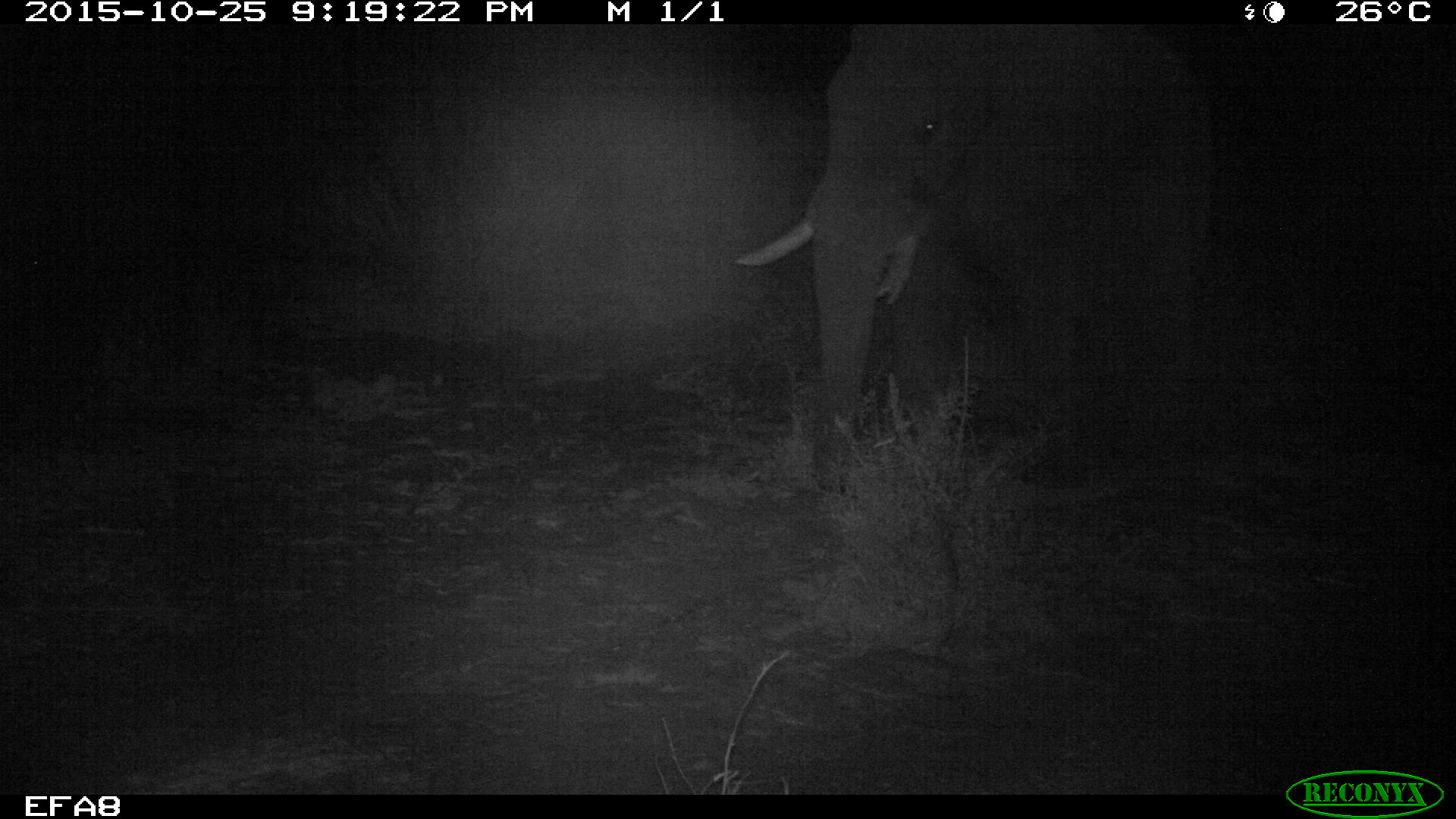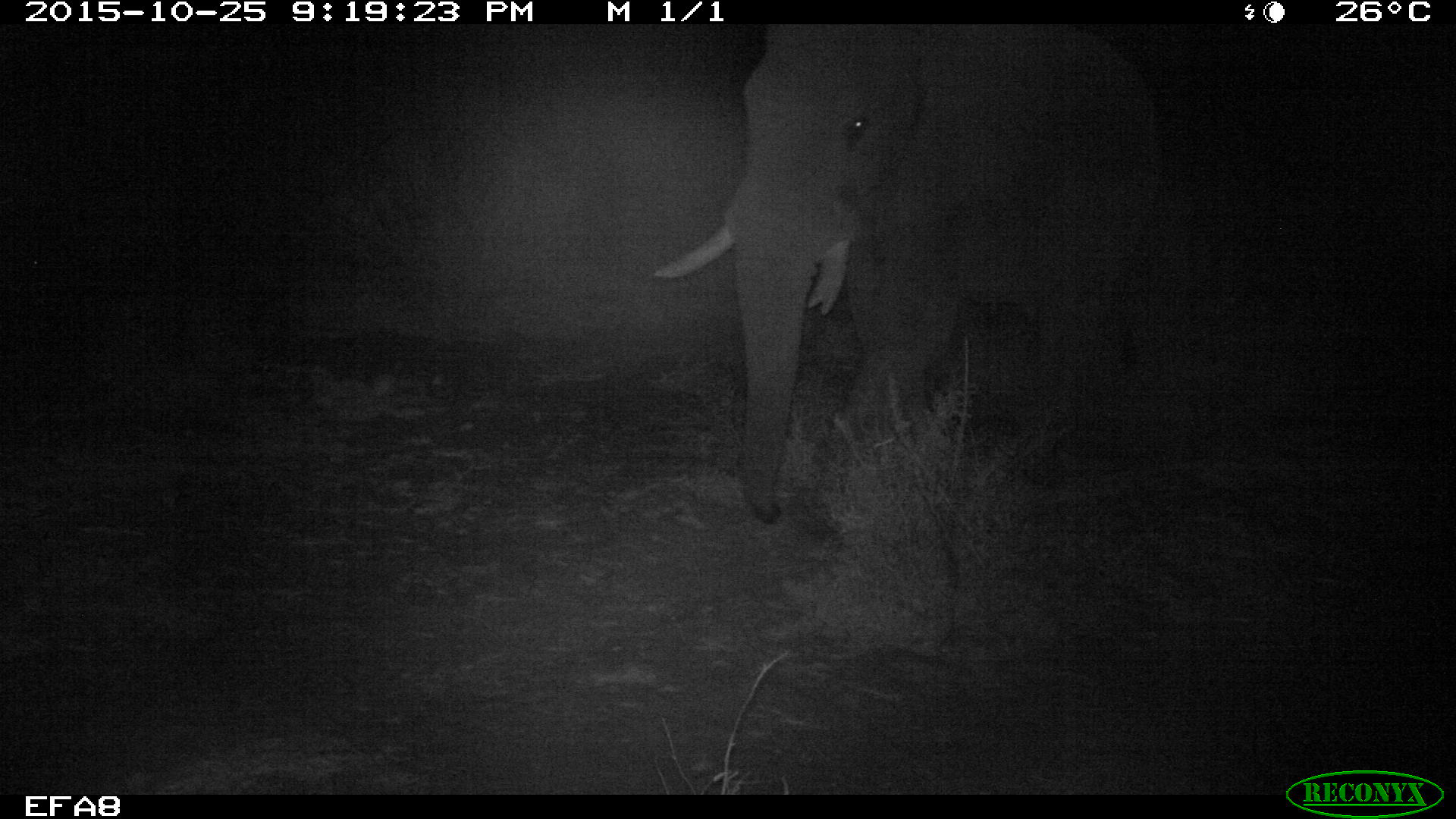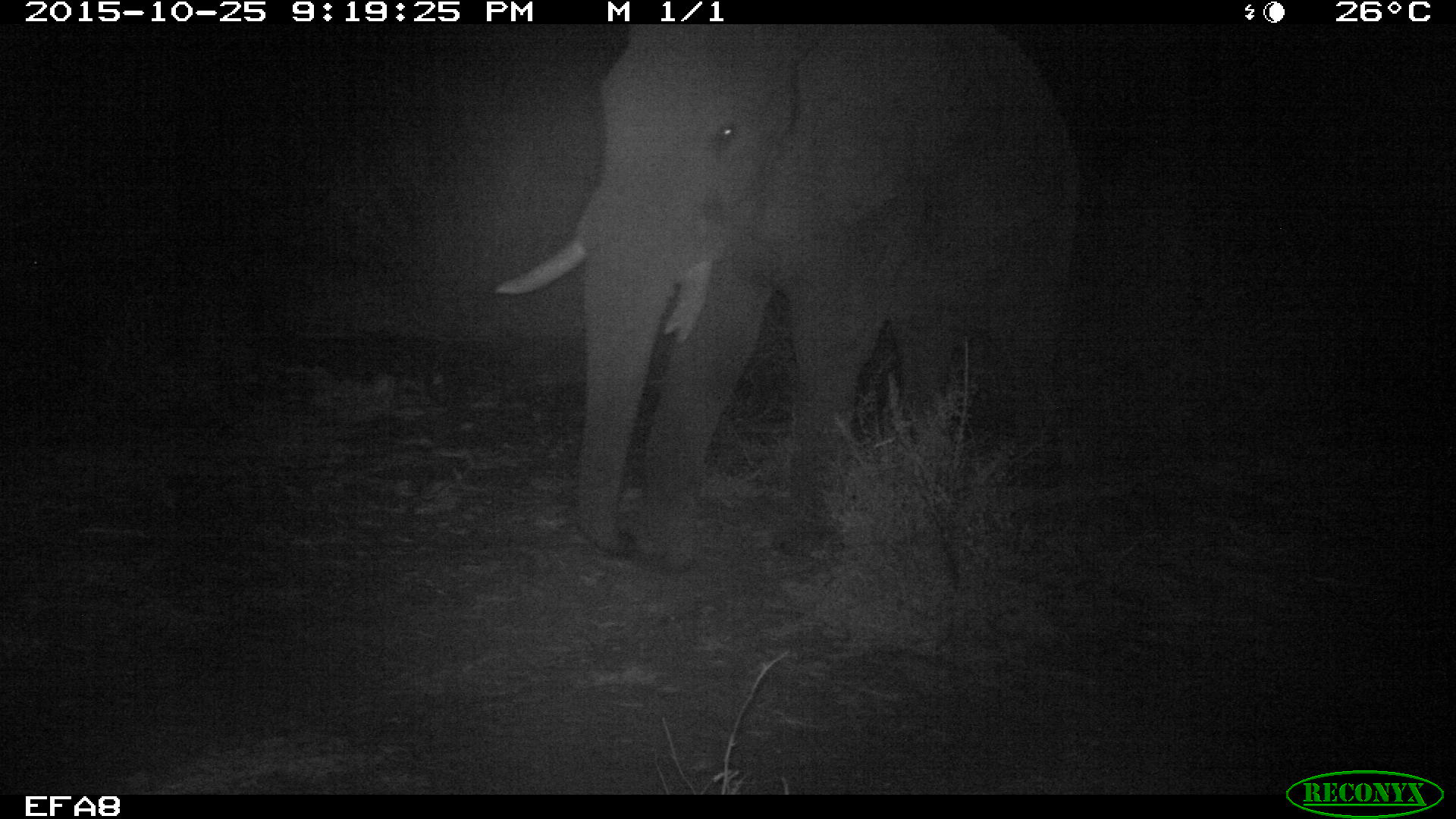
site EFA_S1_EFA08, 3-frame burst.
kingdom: Animalia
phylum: Chordata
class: Mammalia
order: Proboscidea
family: Elephantidae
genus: Loxodonta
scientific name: Loxodonta africana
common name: african bush elephant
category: elephant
Elephant (african bush elephant) (Loxodonta africana), count 1. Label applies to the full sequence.